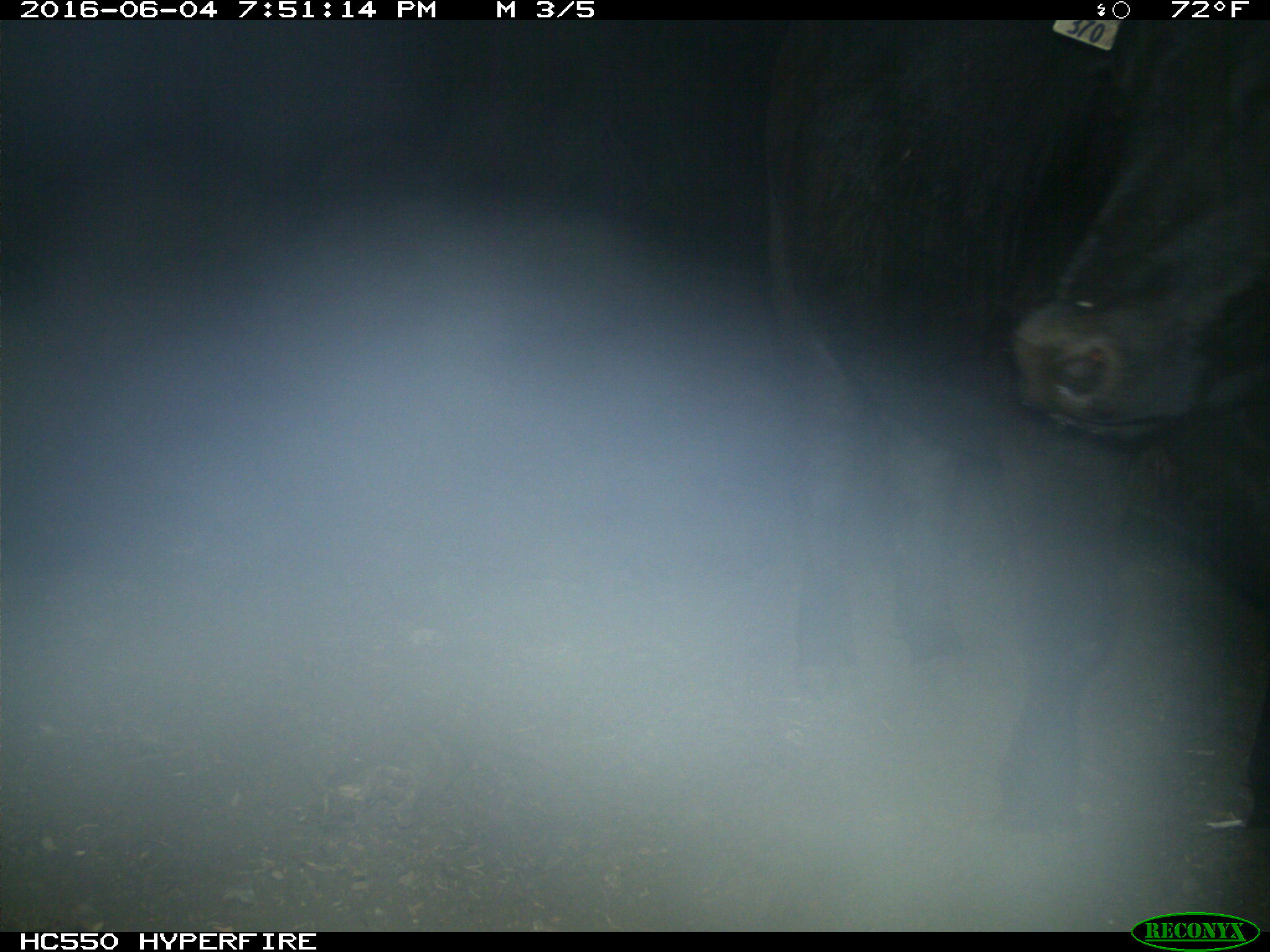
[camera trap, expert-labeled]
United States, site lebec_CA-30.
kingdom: Animalia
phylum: Chordata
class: Mammalia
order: Artiodactyla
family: Bovidae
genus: Bos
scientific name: Bos taurus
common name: domestic cow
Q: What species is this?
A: Bos taurus (domestic cow).